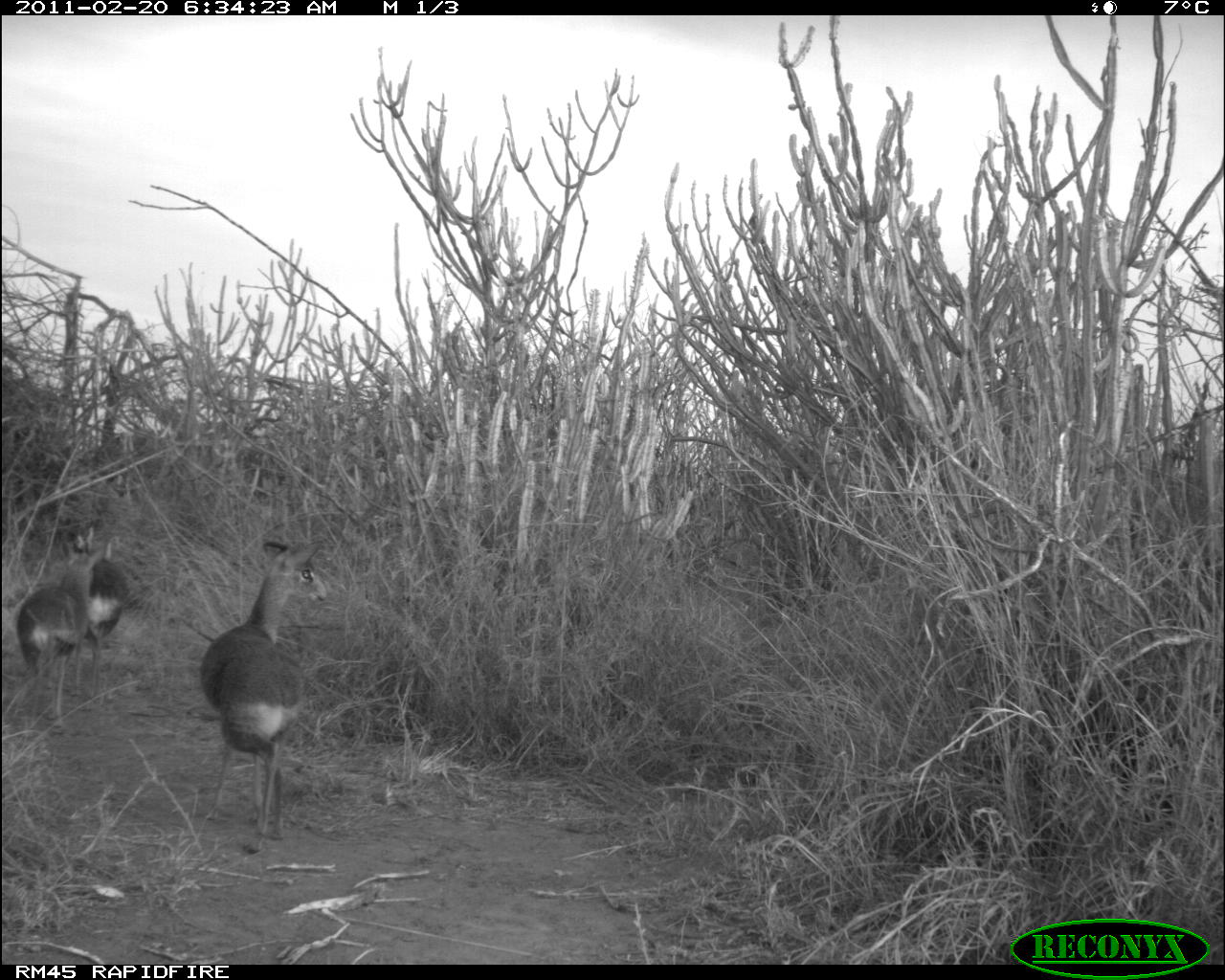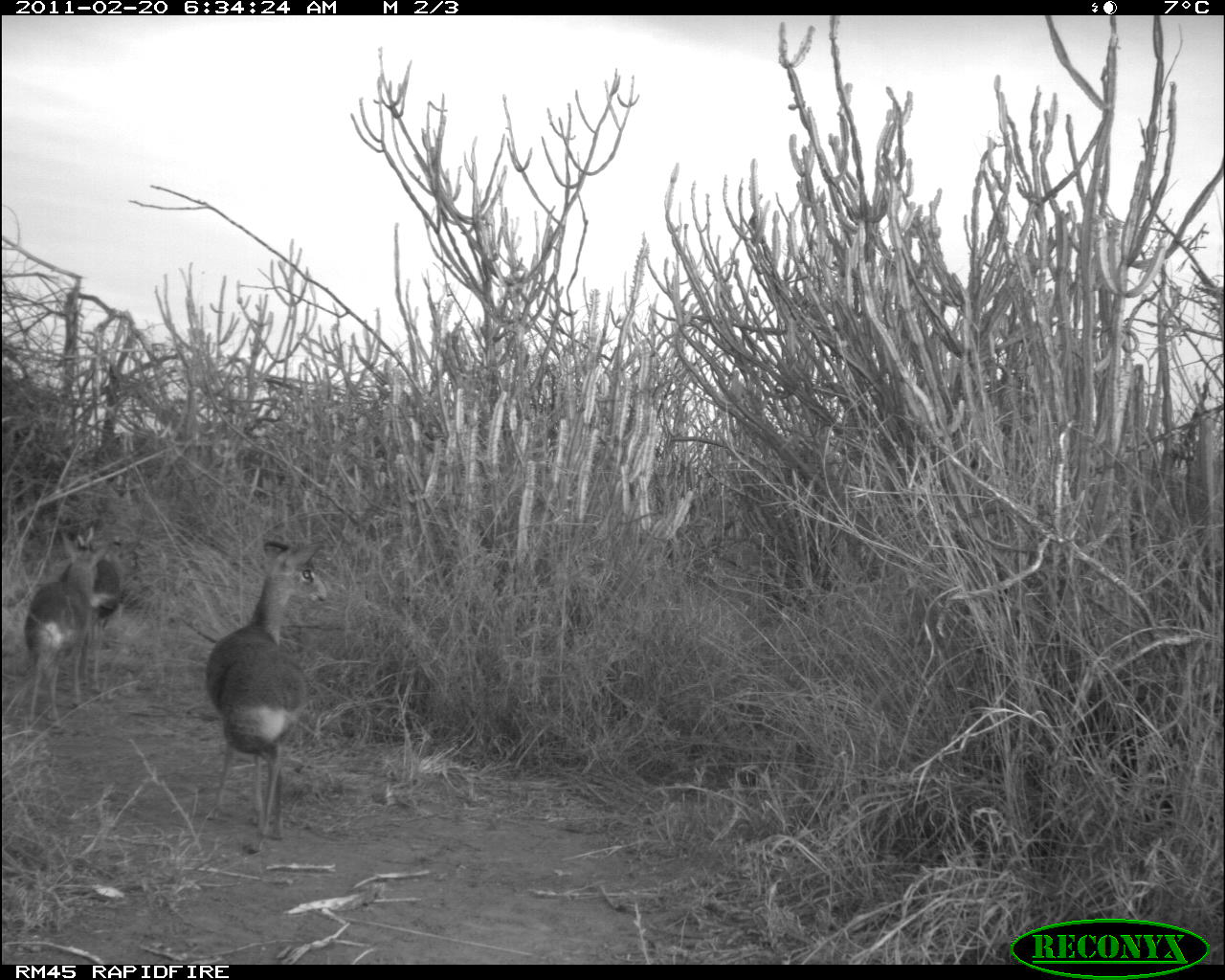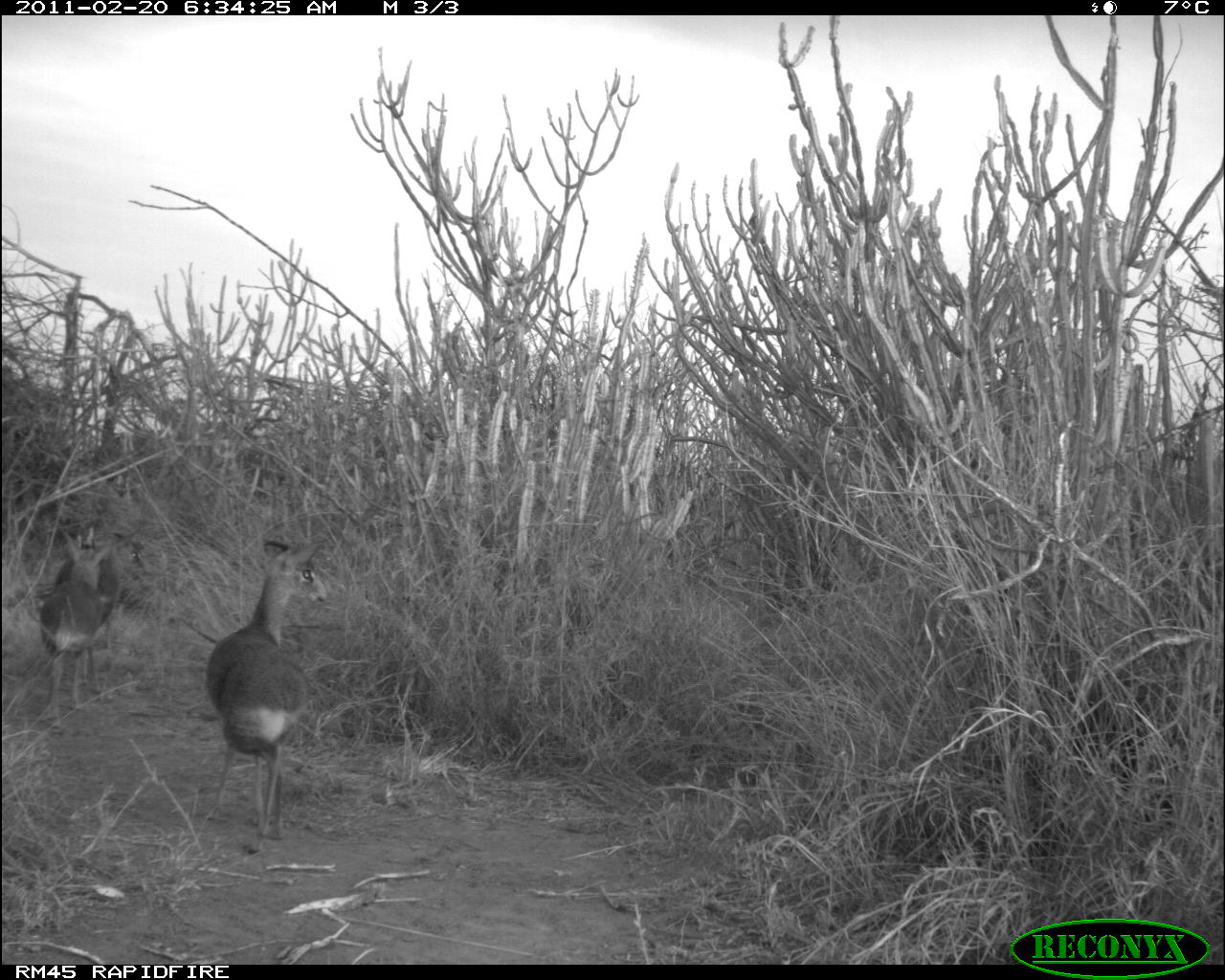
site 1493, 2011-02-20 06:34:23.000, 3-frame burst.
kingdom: Animalia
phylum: Chordata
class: Mammalia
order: Artiodactyla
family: Bovidae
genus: Madoqua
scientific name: Madoqua guentheri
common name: günther's dik-dik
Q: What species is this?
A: Madoqua guentheri (günther's dik-dik).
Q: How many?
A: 3.